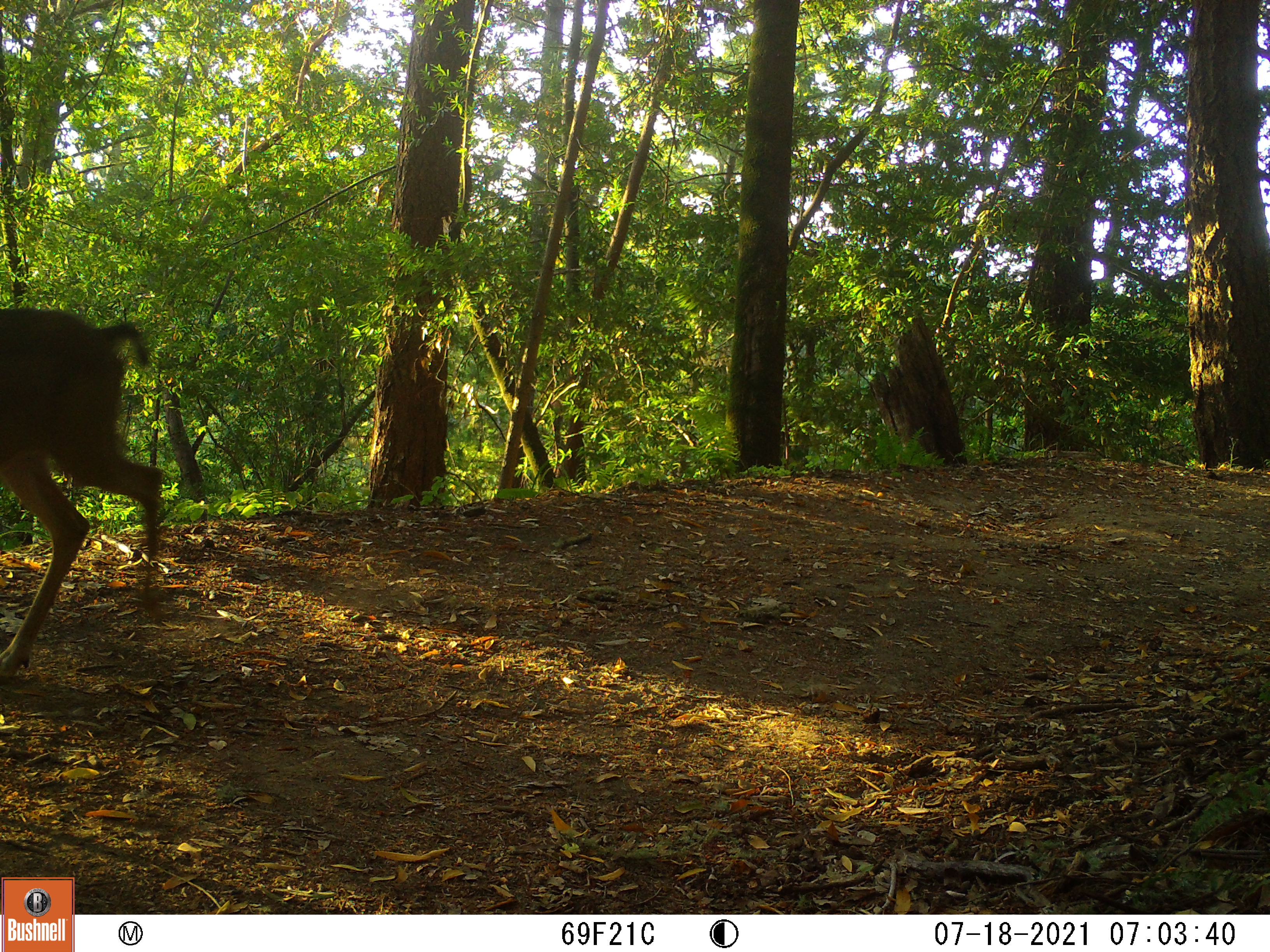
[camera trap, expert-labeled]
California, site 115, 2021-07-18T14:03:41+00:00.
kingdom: Animalia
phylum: Chordata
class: Mammalia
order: Artiodactyla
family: Cervidae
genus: Odocoileus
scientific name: Odocoileus hemionus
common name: mule deer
Mule deer (Odocoileus hemionus).